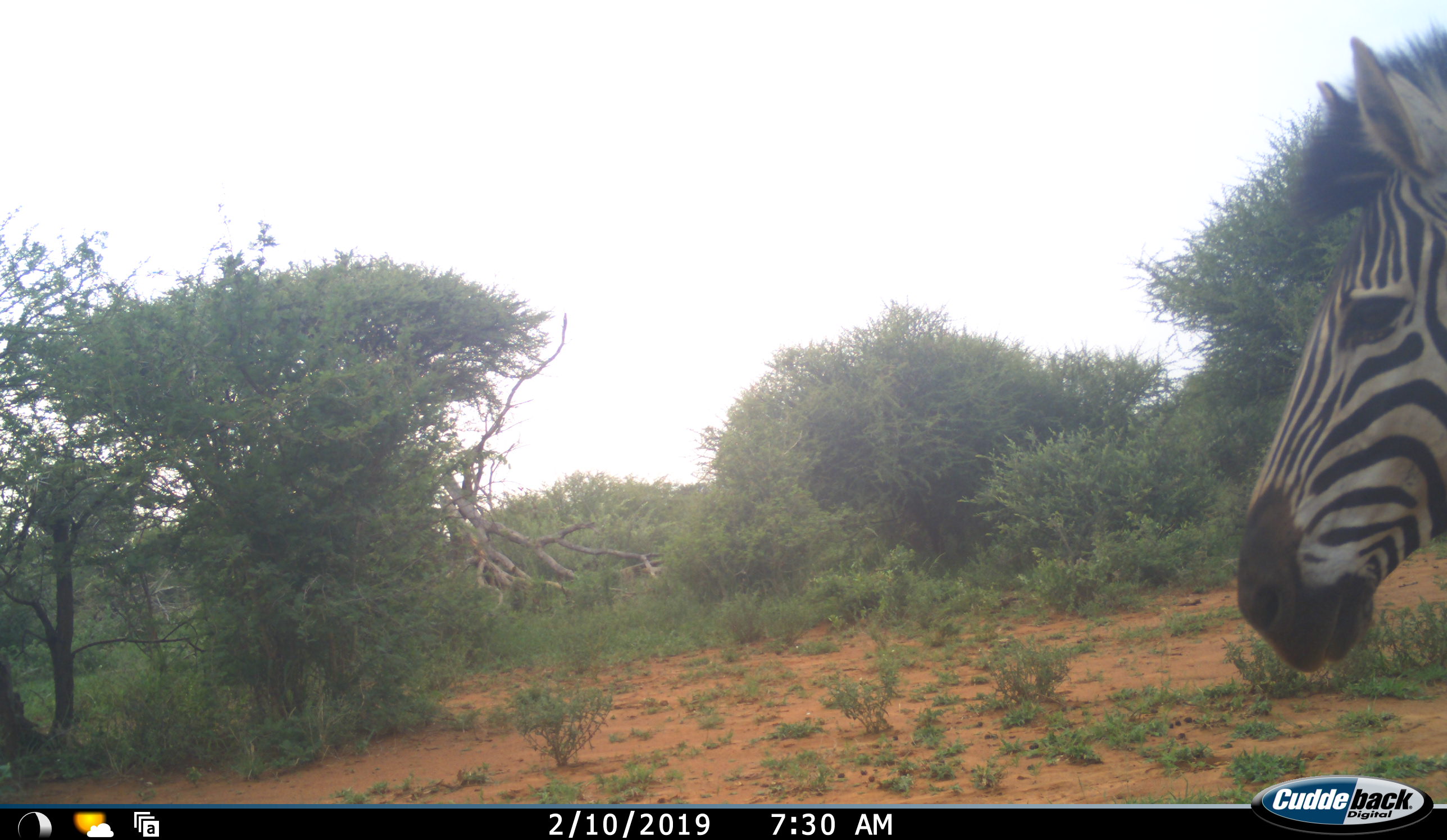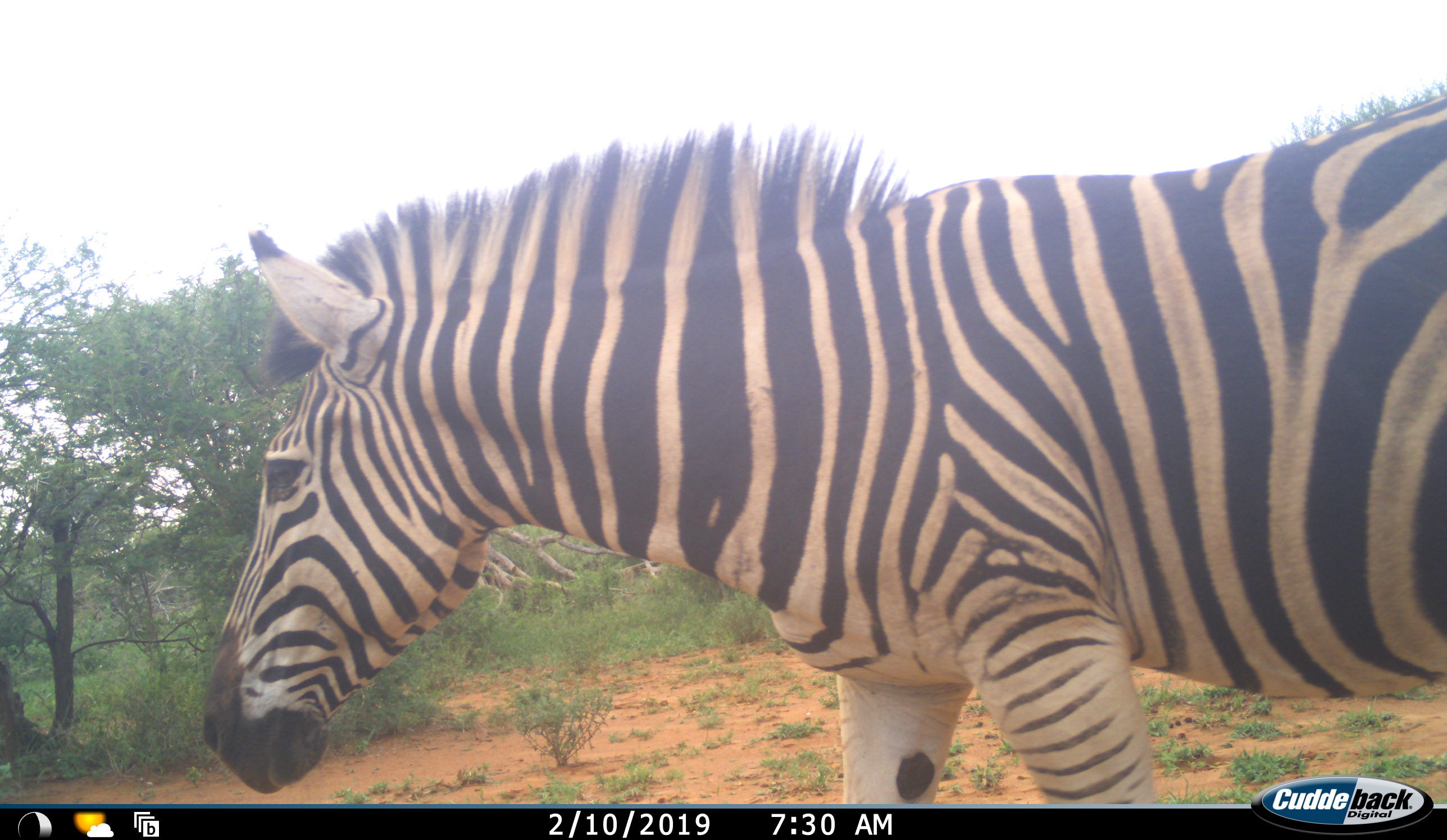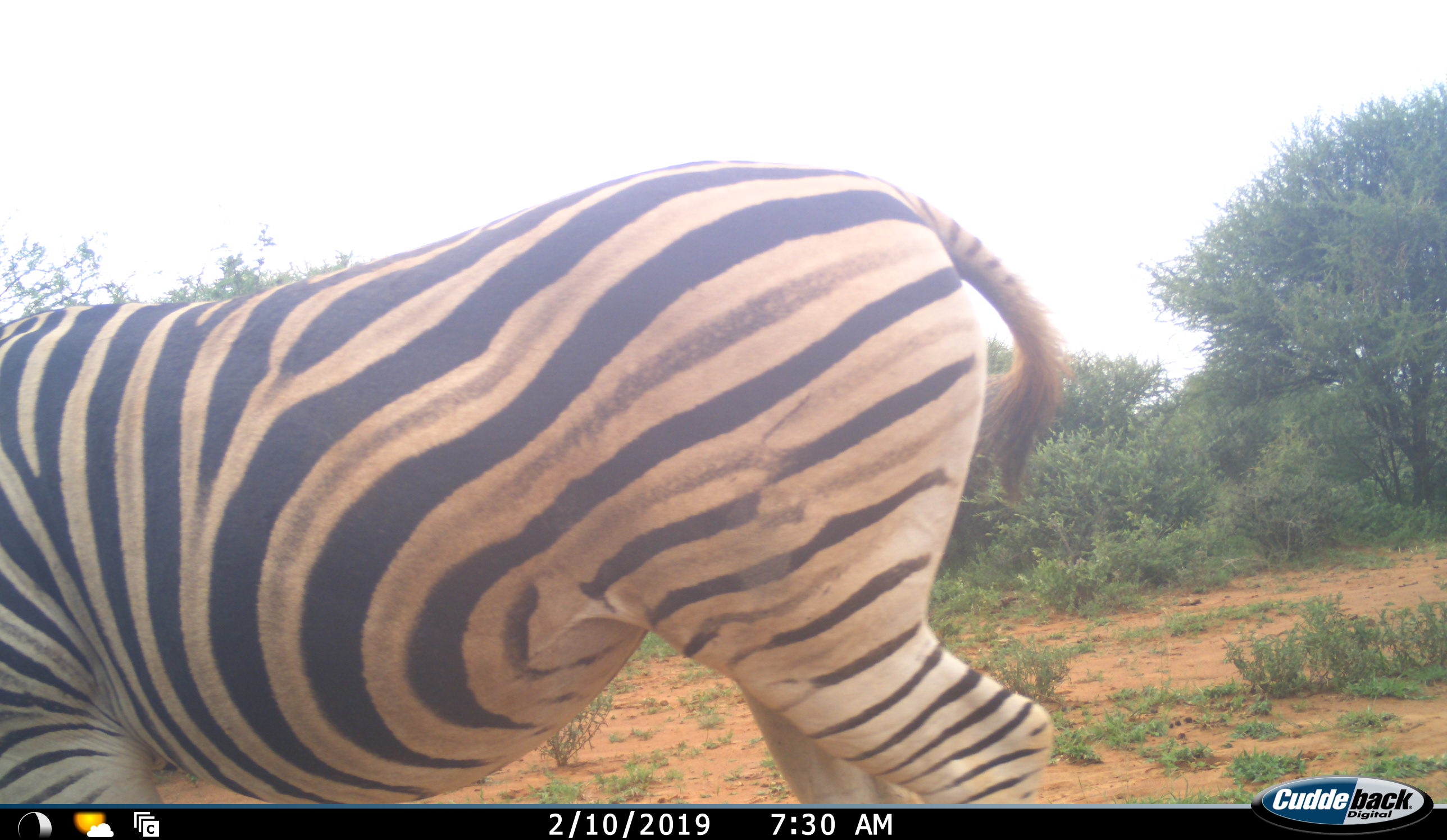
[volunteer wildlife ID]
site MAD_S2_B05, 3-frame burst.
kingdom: Animalia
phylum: Chordata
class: Mammalia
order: Perissodactyla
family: Equidae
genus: Equus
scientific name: Equus quagga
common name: plains zebra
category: zebraplains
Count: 1.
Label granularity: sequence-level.